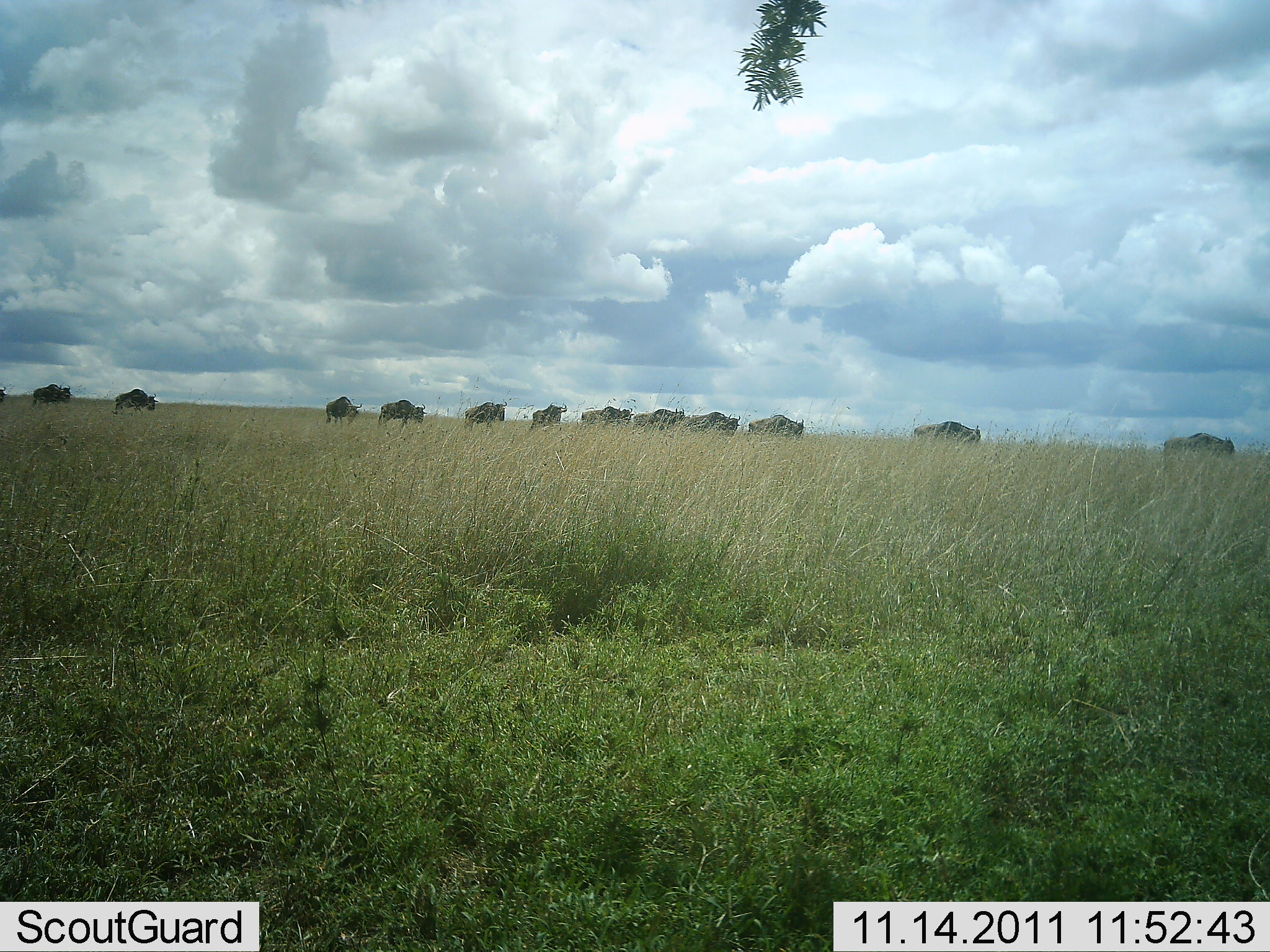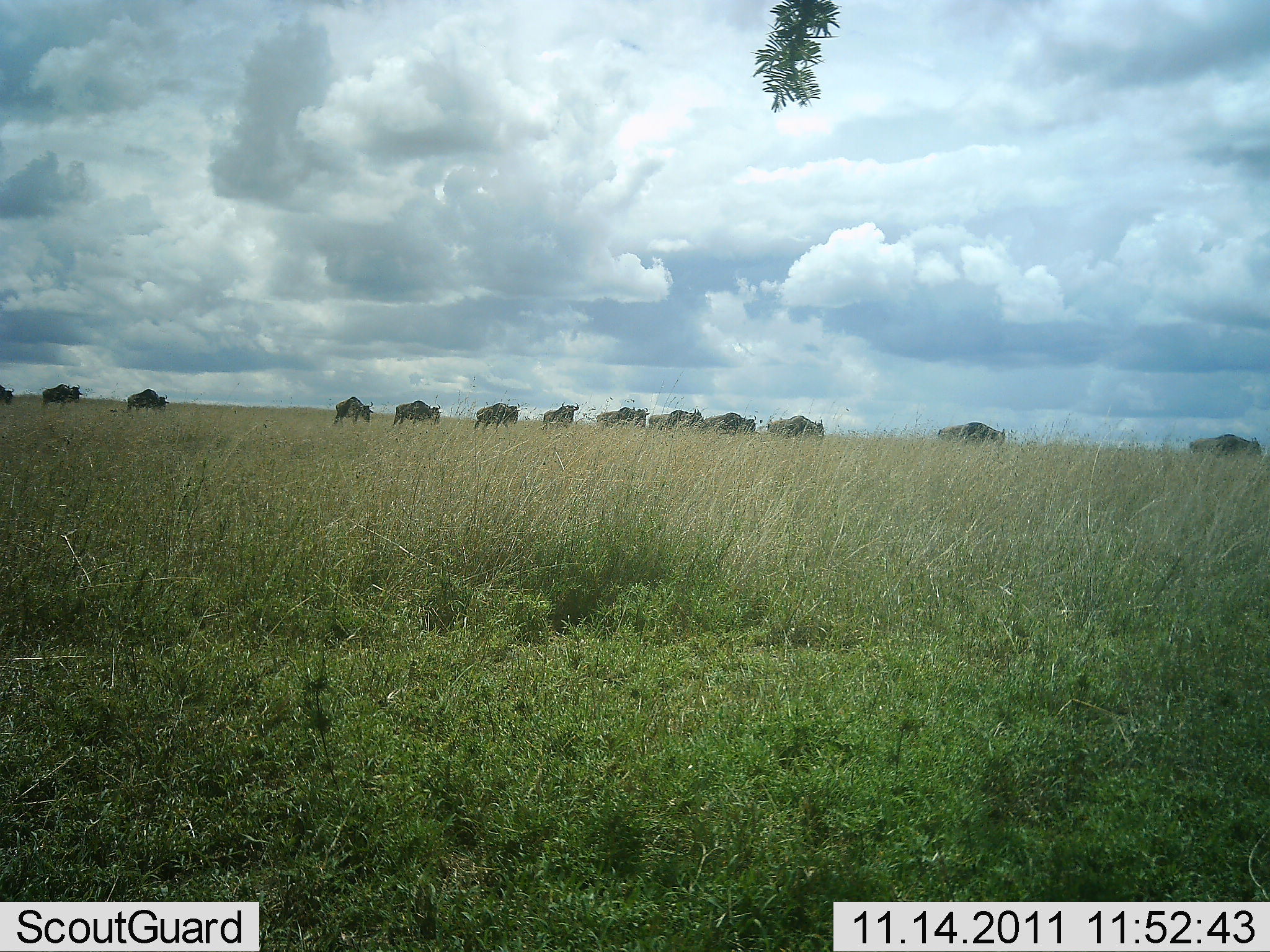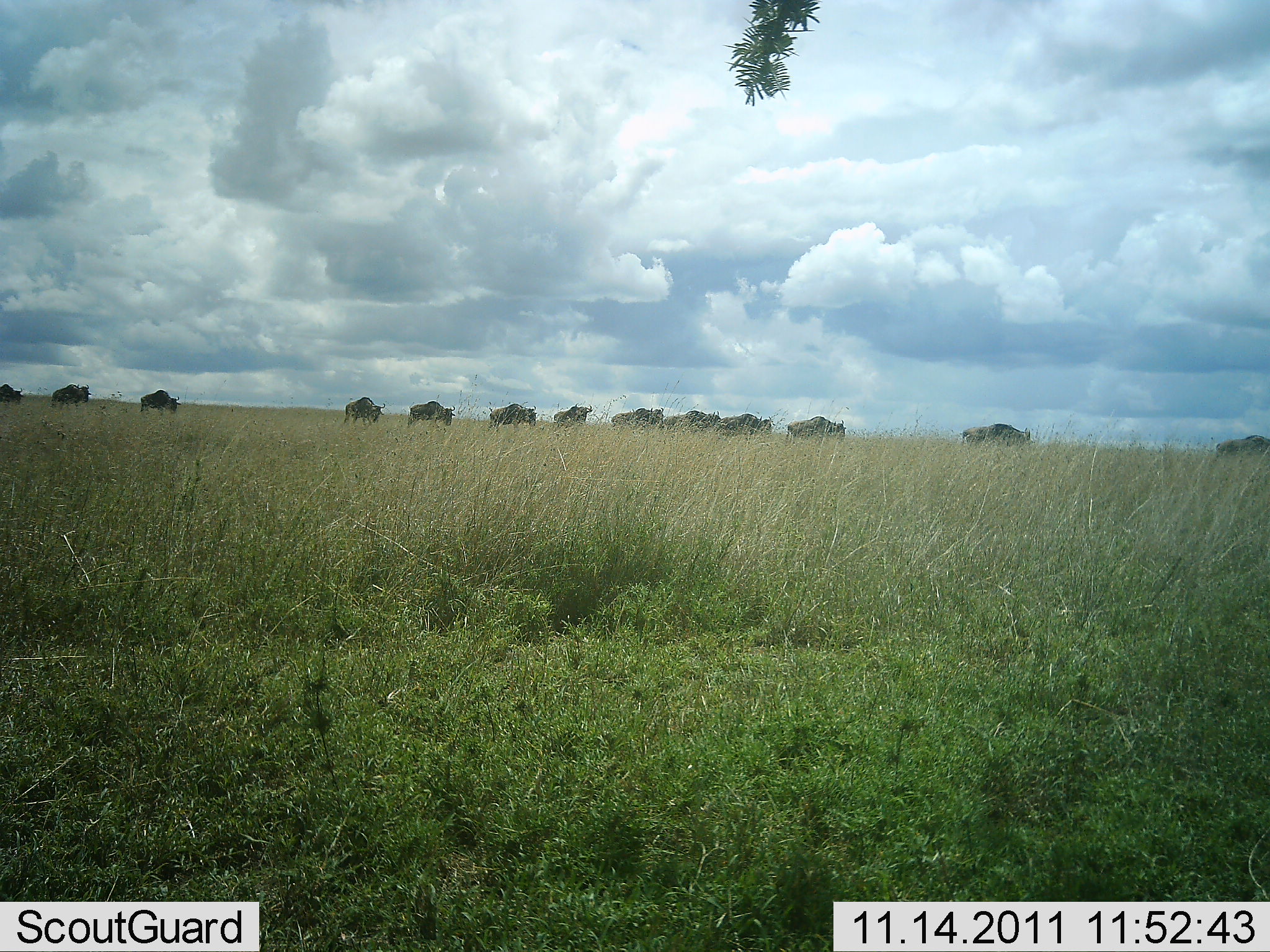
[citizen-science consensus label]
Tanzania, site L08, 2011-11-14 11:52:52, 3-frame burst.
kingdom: Animalia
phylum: Chordata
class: Mammalia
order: Artiodactyla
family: Bovidae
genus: Connochaetes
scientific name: Connochaetes taurinus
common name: blue wildebeest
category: wildebeest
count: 11-50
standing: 10%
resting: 0%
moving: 100%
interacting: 0%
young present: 0%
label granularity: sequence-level